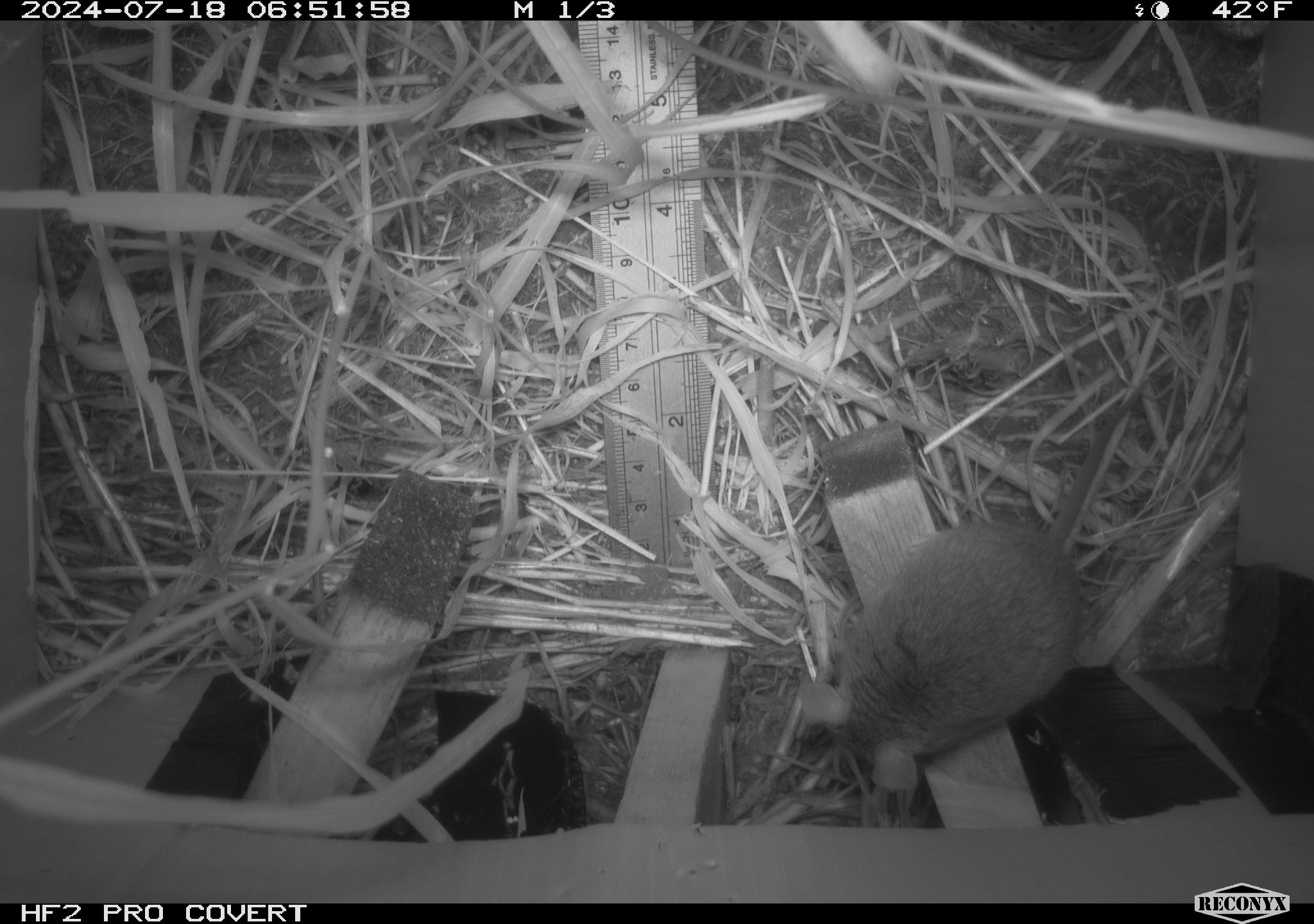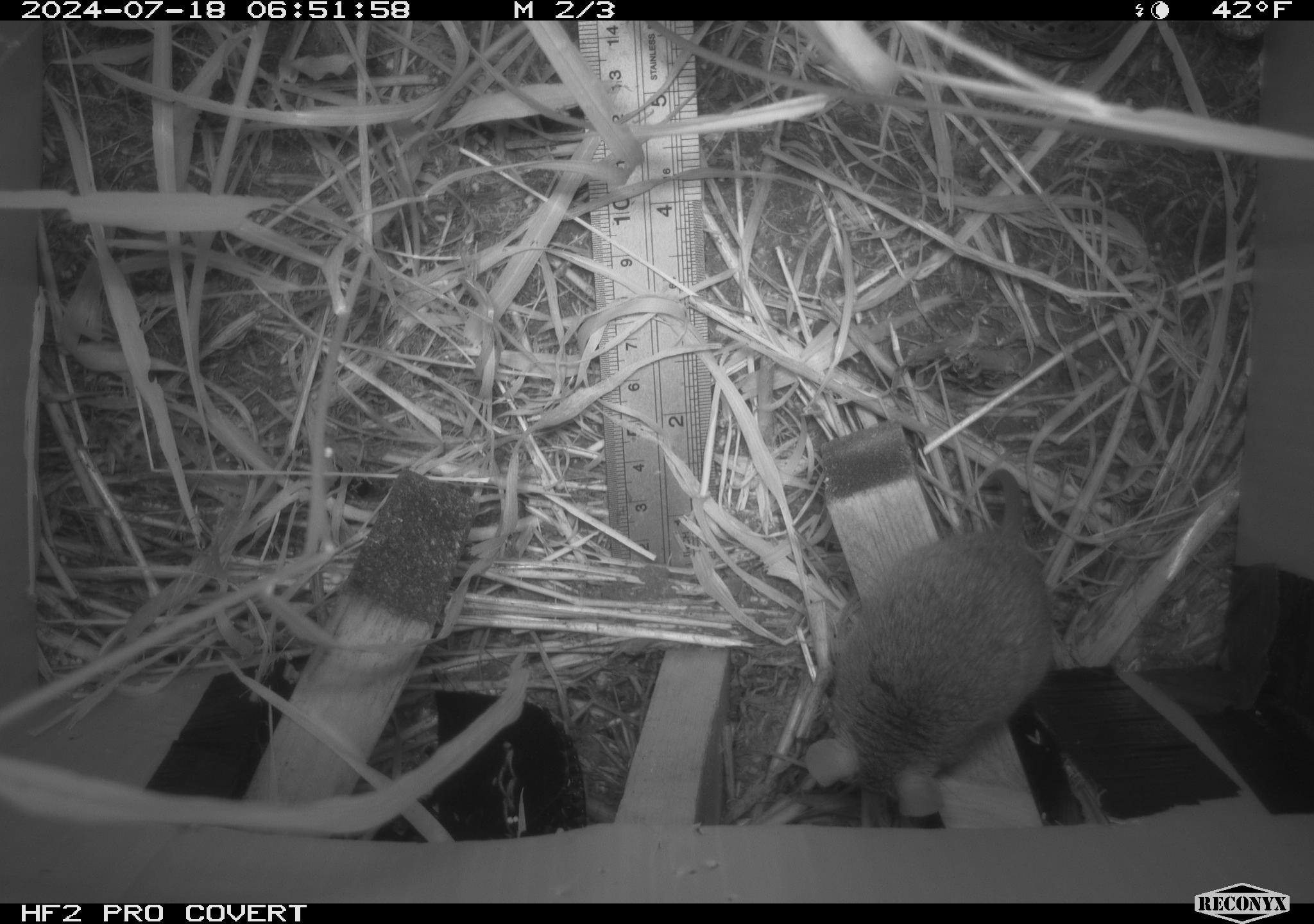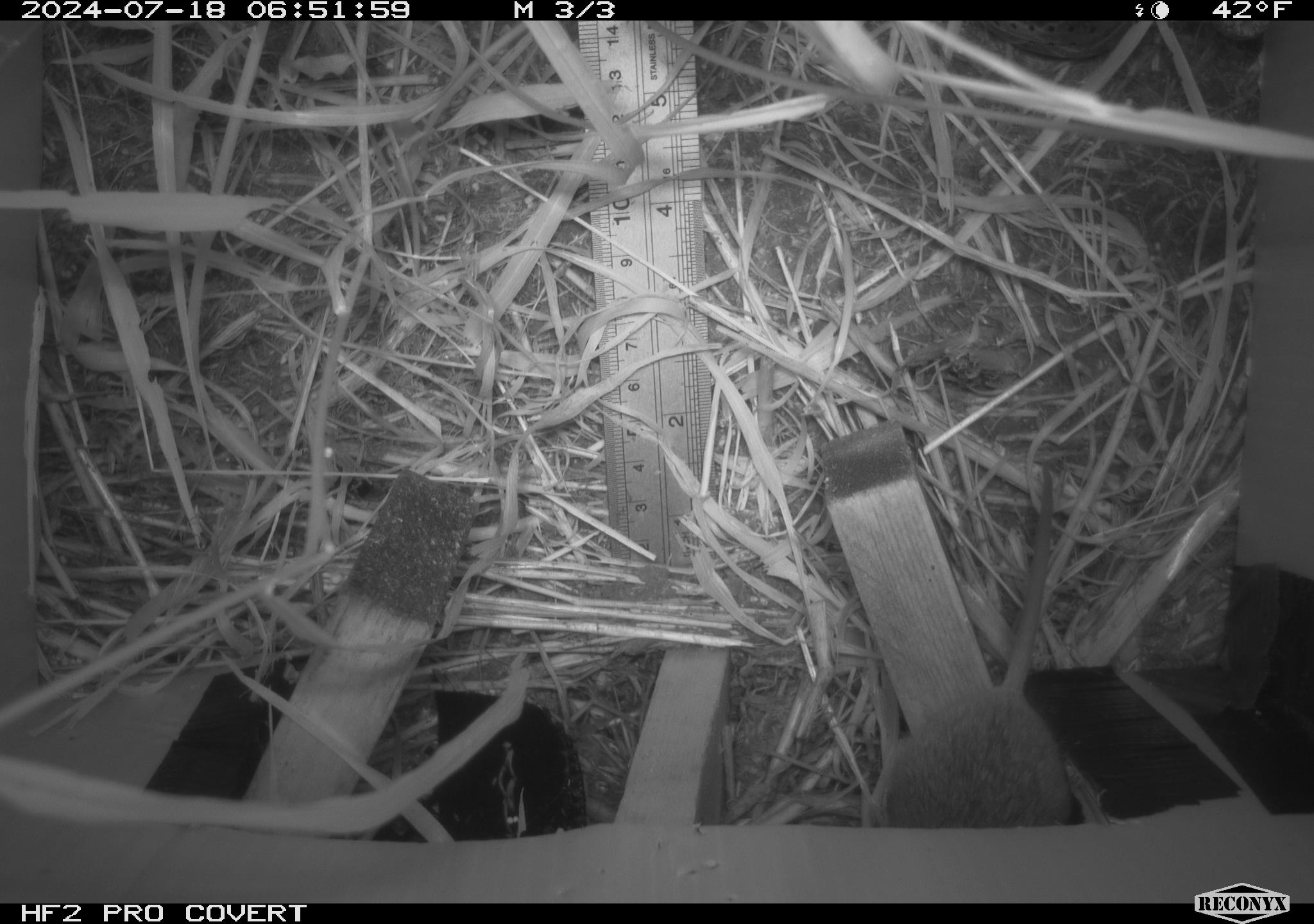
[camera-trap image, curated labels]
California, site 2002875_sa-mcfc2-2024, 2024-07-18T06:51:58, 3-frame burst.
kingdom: Animalia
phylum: Chordata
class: Mammalia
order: Rodentia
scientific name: Rodentia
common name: rodent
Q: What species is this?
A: Rodent (Rodentia).